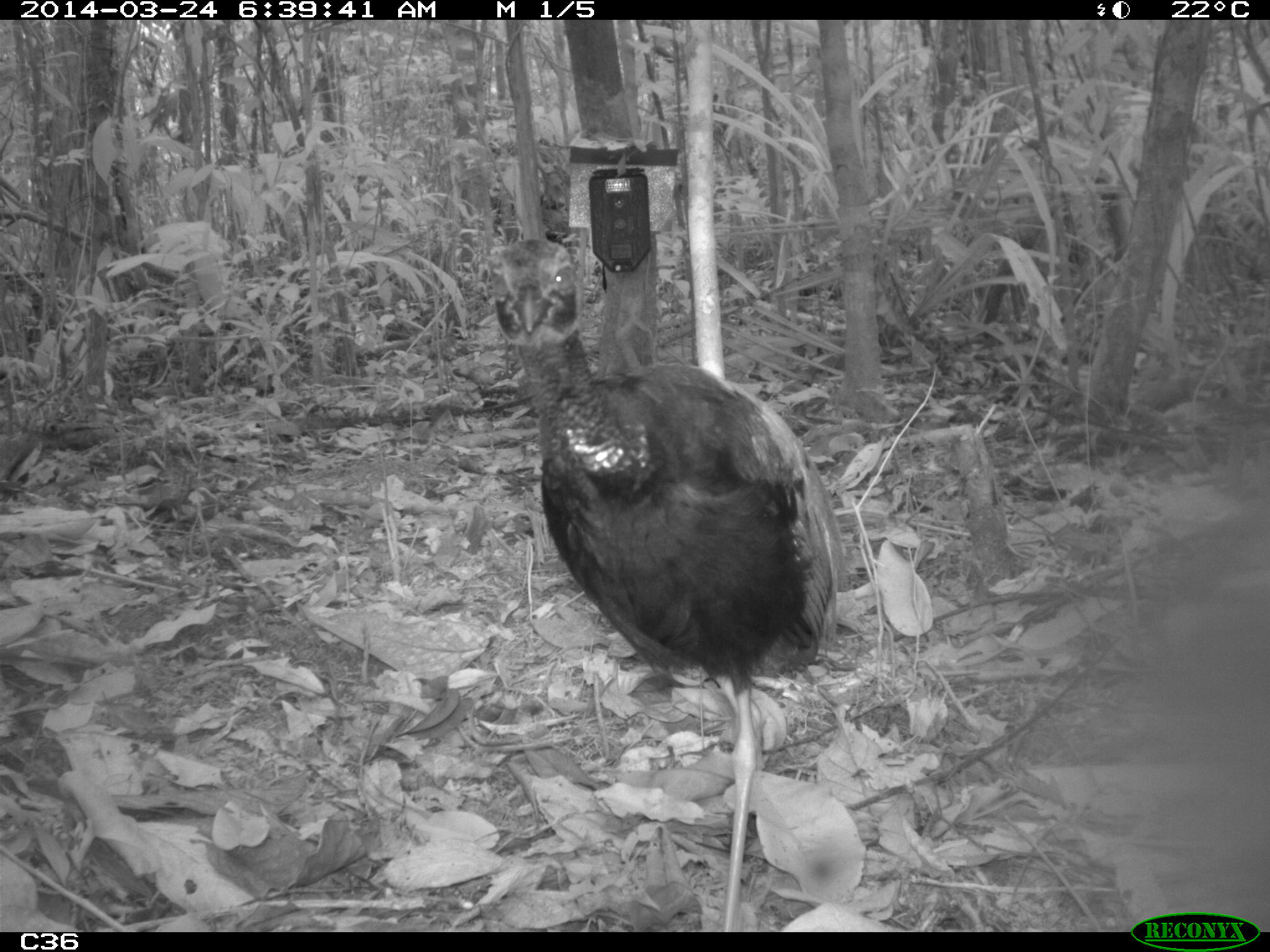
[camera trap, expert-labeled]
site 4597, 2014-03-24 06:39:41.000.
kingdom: Animalia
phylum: Chordata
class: Aves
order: Gruiformes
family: Psophiidae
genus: Psophia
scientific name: Psophia crepitans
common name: gray-winged trumpeter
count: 9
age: adult